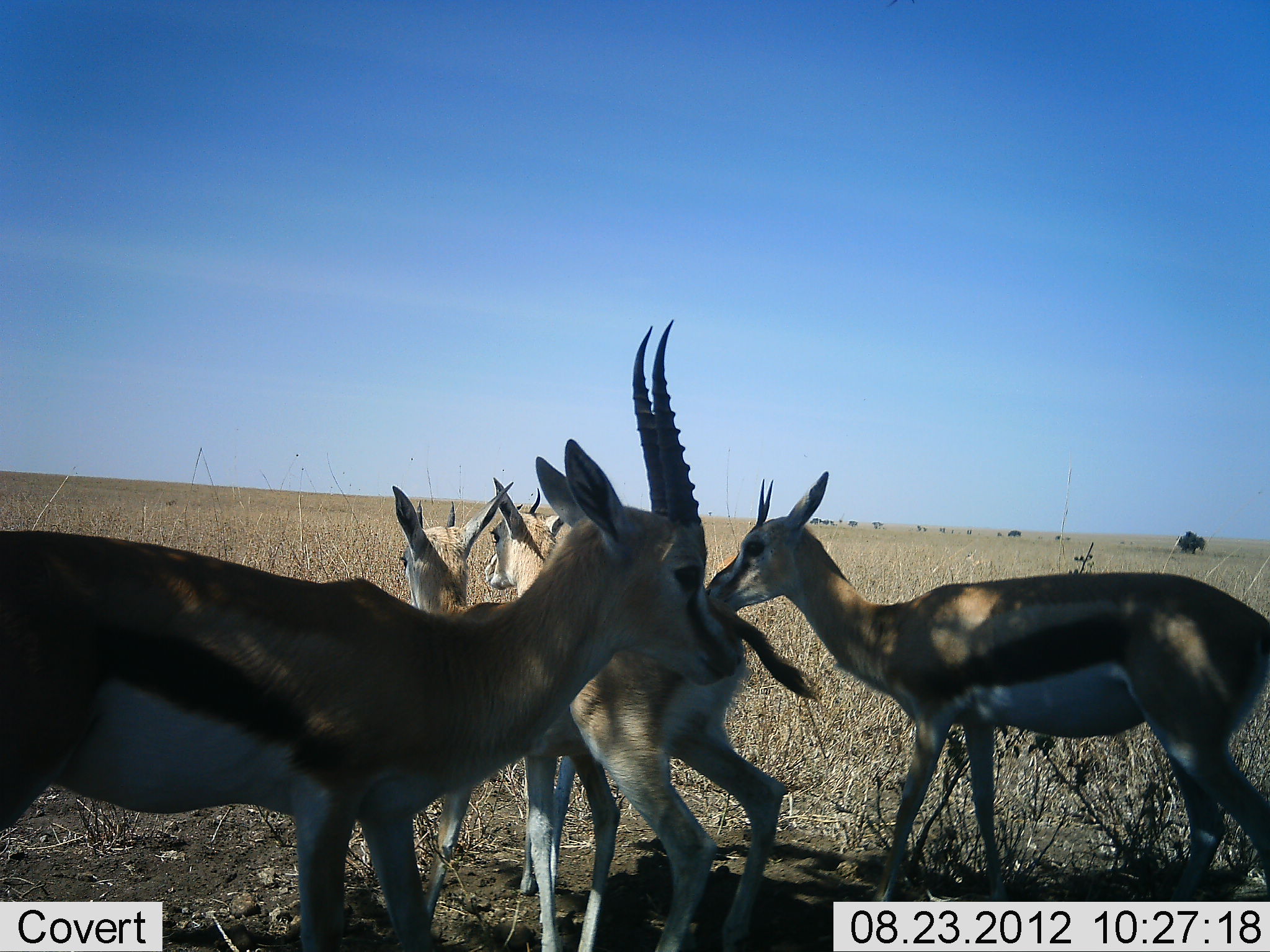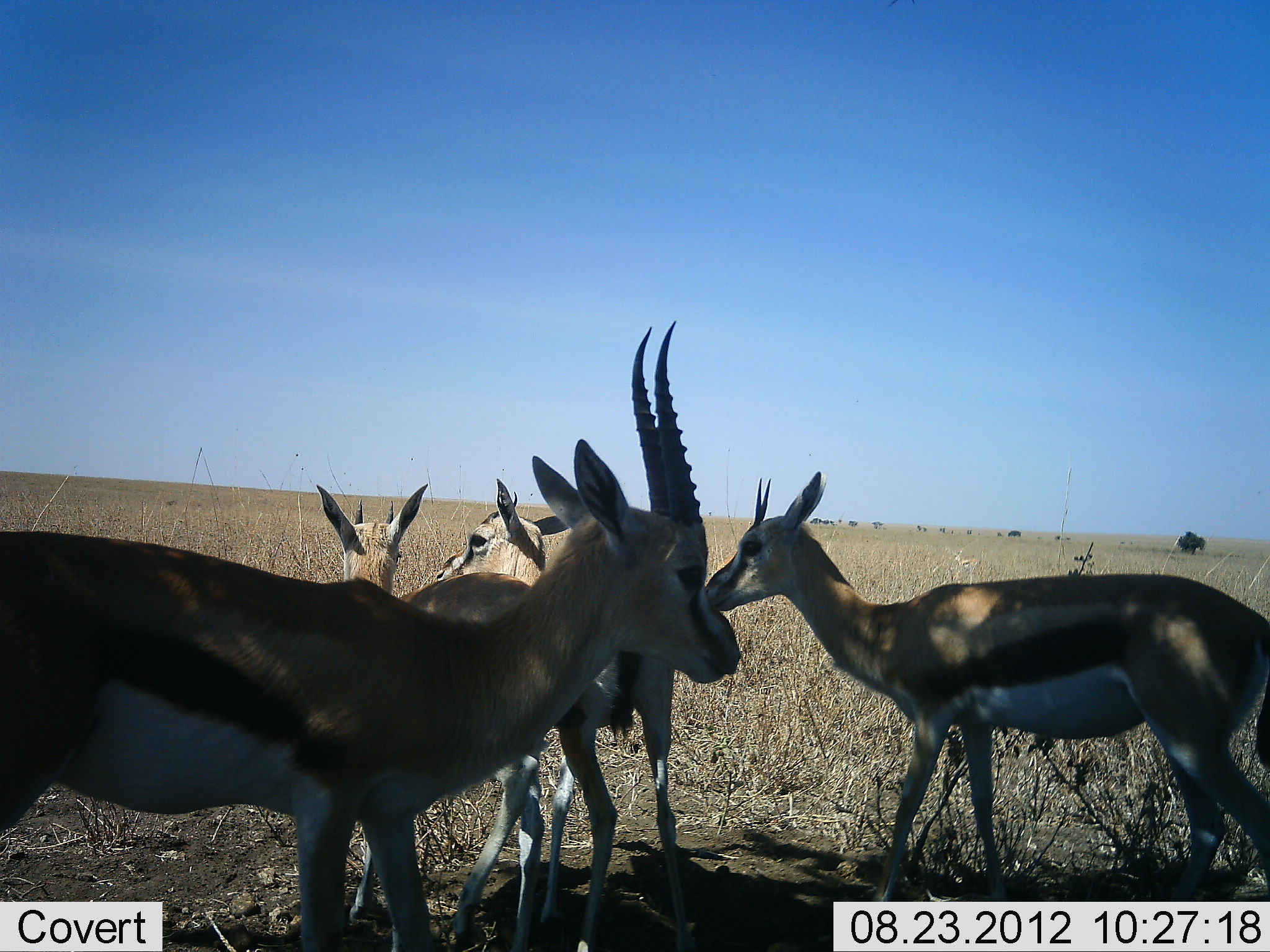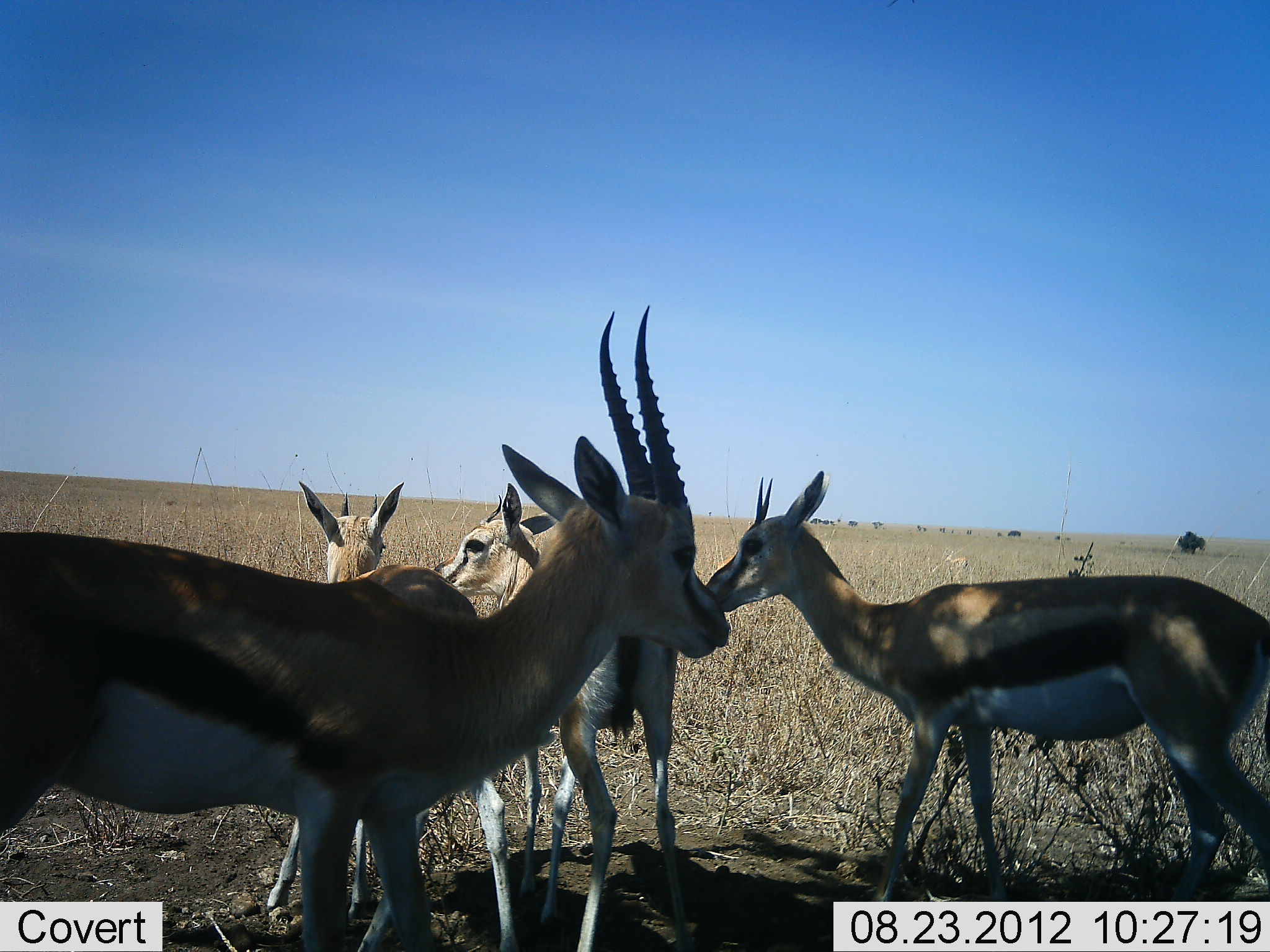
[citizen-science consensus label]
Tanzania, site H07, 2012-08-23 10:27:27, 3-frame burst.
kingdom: Animalia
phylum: Chordata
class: Mammalia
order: Artiodactyla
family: Bovidae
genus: Eudorcas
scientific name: Eudorcas thomsonii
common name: thomson's gazelle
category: gazellethomsons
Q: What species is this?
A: Gazellethomsons (thomson's gazelle) (Eudorcas thomsonii).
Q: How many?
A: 4.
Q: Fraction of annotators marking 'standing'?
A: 90%.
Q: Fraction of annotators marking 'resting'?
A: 0%.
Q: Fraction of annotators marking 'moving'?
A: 20%.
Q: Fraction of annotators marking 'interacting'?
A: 20%.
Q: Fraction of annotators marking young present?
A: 0%.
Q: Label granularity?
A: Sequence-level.